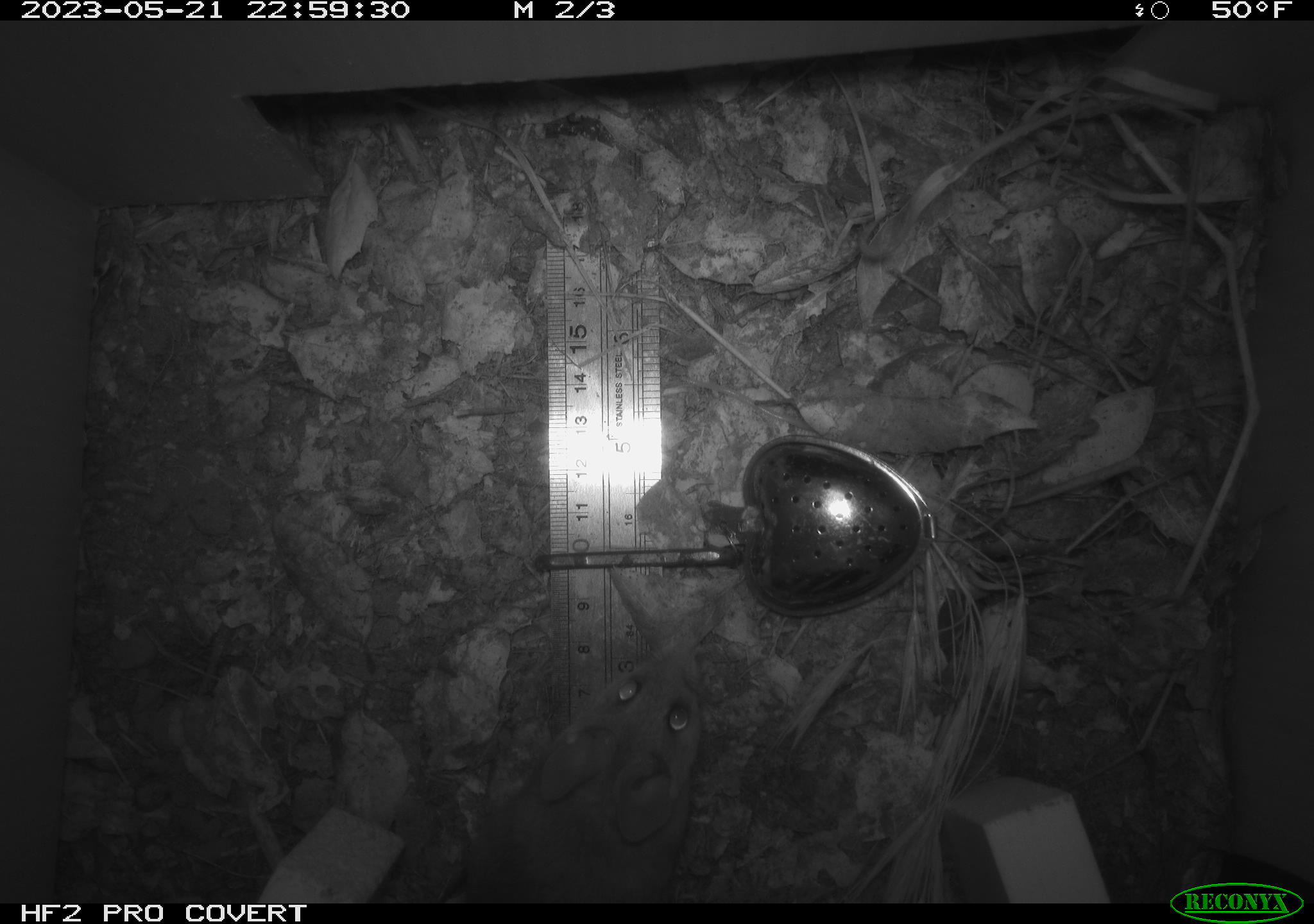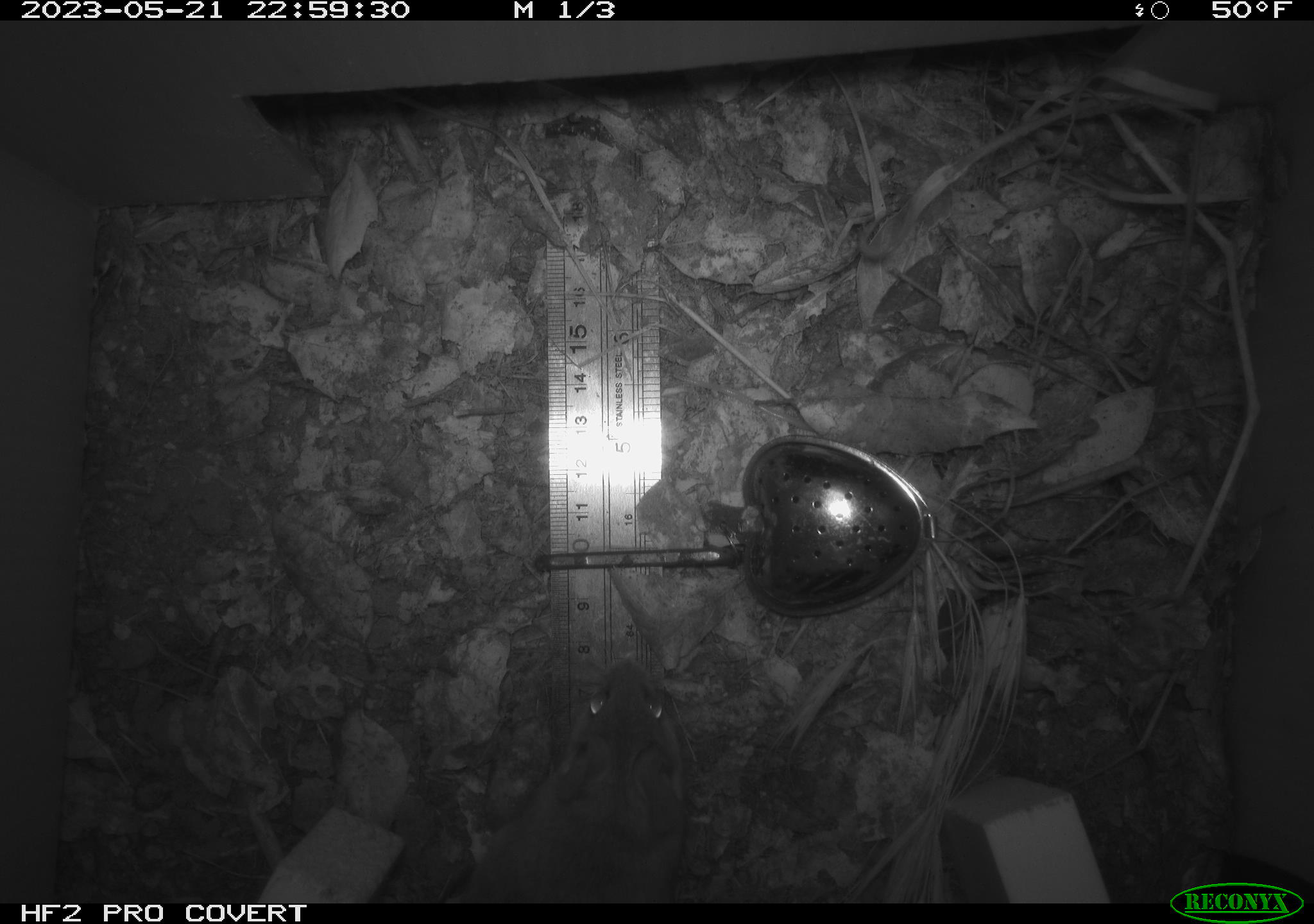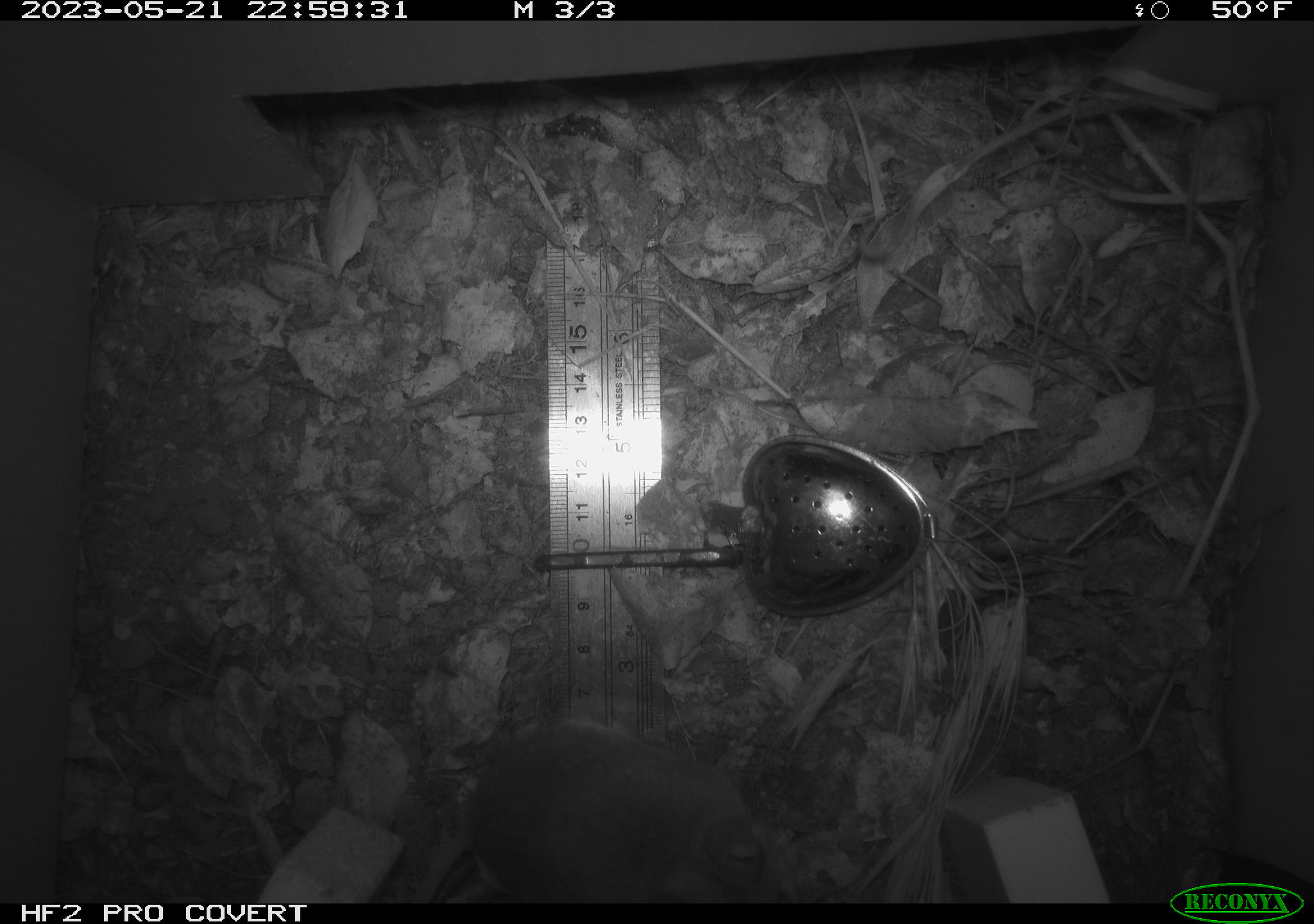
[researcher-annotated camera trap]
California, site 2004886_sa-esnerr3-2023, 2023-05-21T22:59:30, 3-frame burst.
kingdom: Animalia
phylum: Chordata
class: Mammalia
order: Rodentia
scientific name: Rodentia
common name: mouse species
Mouse species (Rodentia).